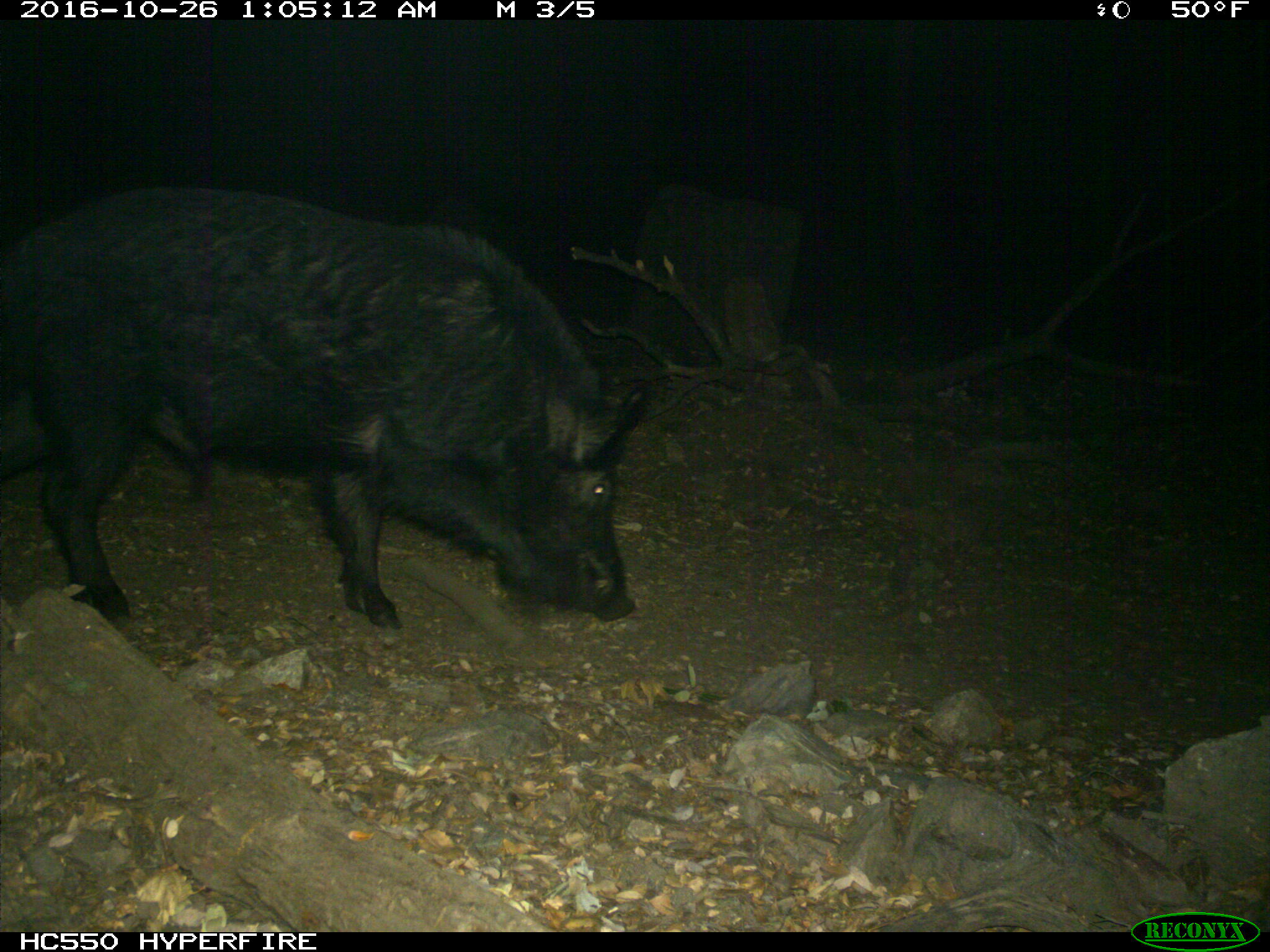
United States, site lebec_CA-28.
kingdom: Animalia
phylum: Chordata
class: Mammalia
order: Artiodactyla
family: Suidae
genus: Sus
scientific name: Sus scrofa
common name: wild boar